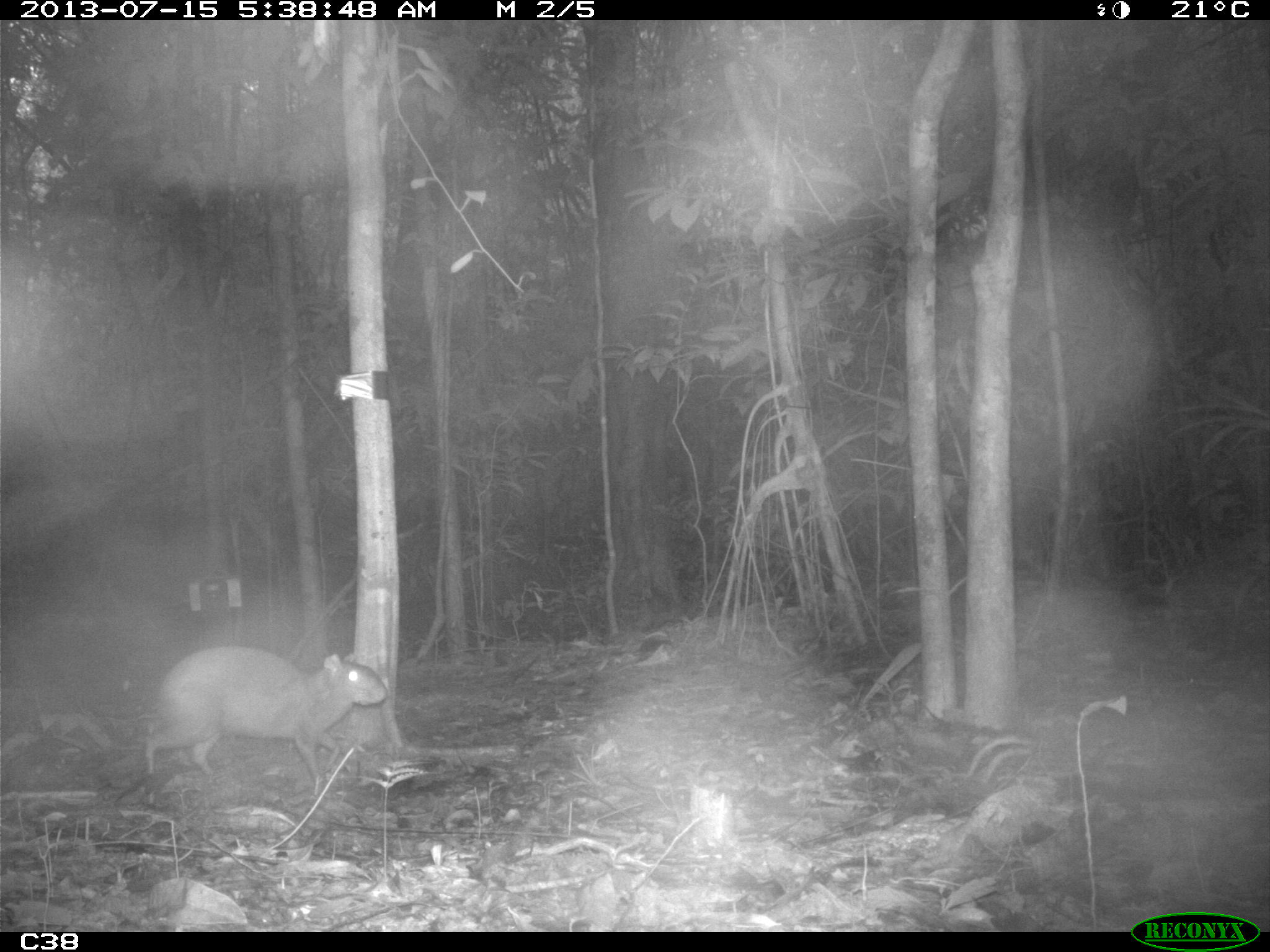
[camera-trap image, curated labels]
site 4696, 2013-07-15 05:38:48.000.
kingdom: Animalia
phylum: Chordata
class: Mammalia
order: Rodentia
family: Dasyproctidae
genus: Dasyprocta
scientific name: Dasyprocta leporina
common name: red-rumped agouti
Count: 1.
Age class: adult.